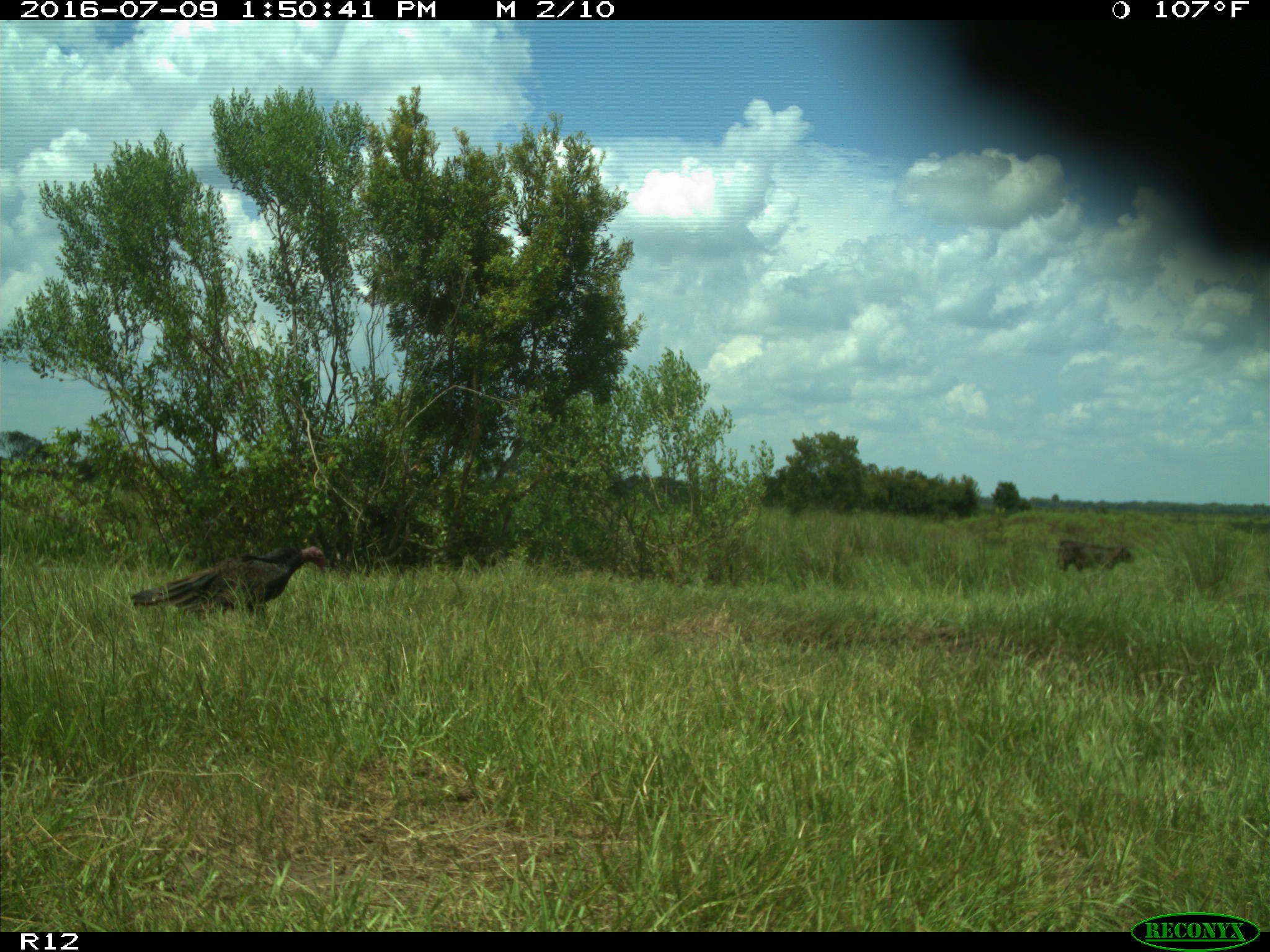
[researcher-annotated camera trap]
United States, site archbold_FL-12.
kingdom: Animalia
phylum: Chordata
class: Mammalia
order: Artiodactyla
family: Bovidae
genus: Bos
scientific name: Bos taurus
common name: domestic cow